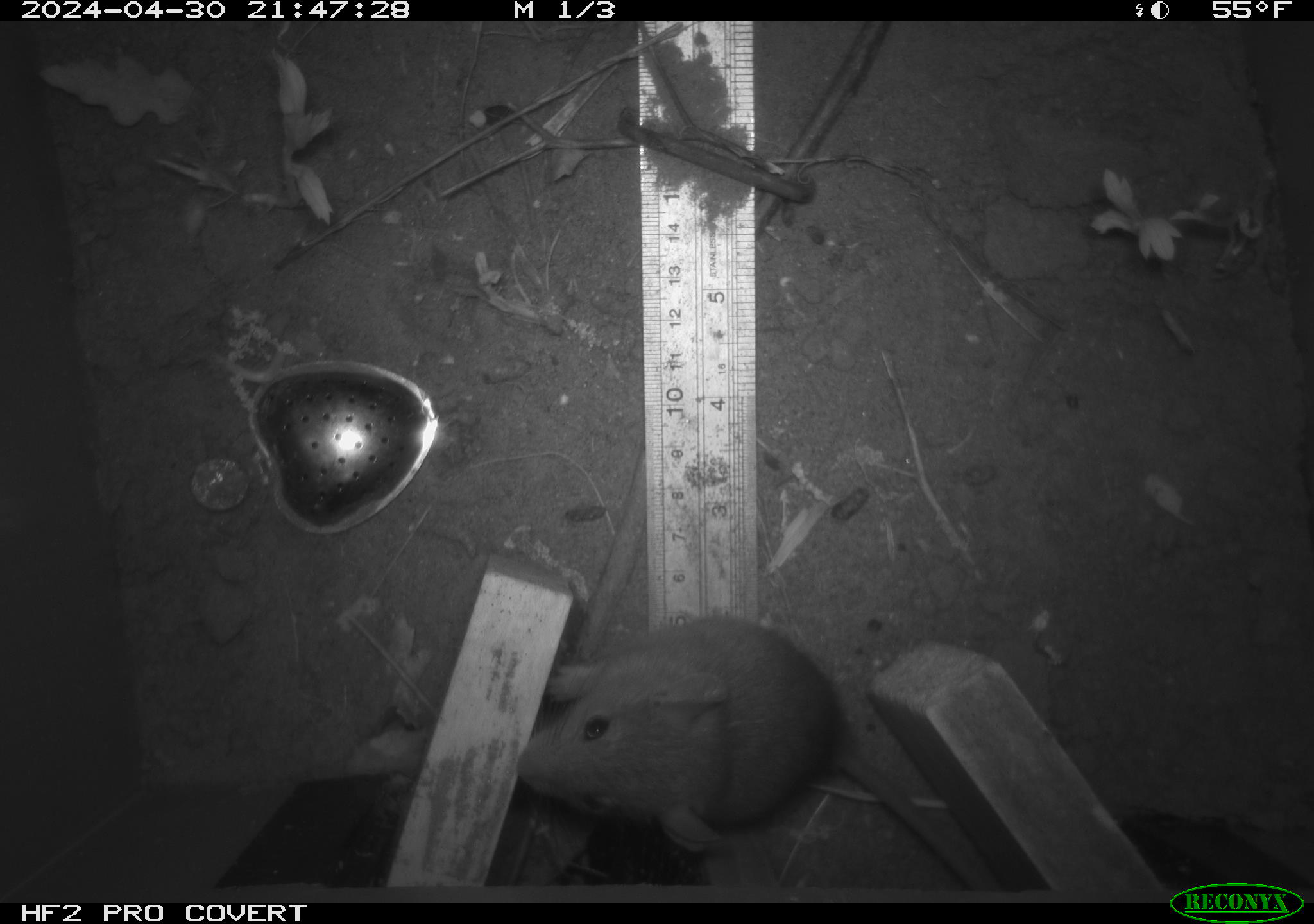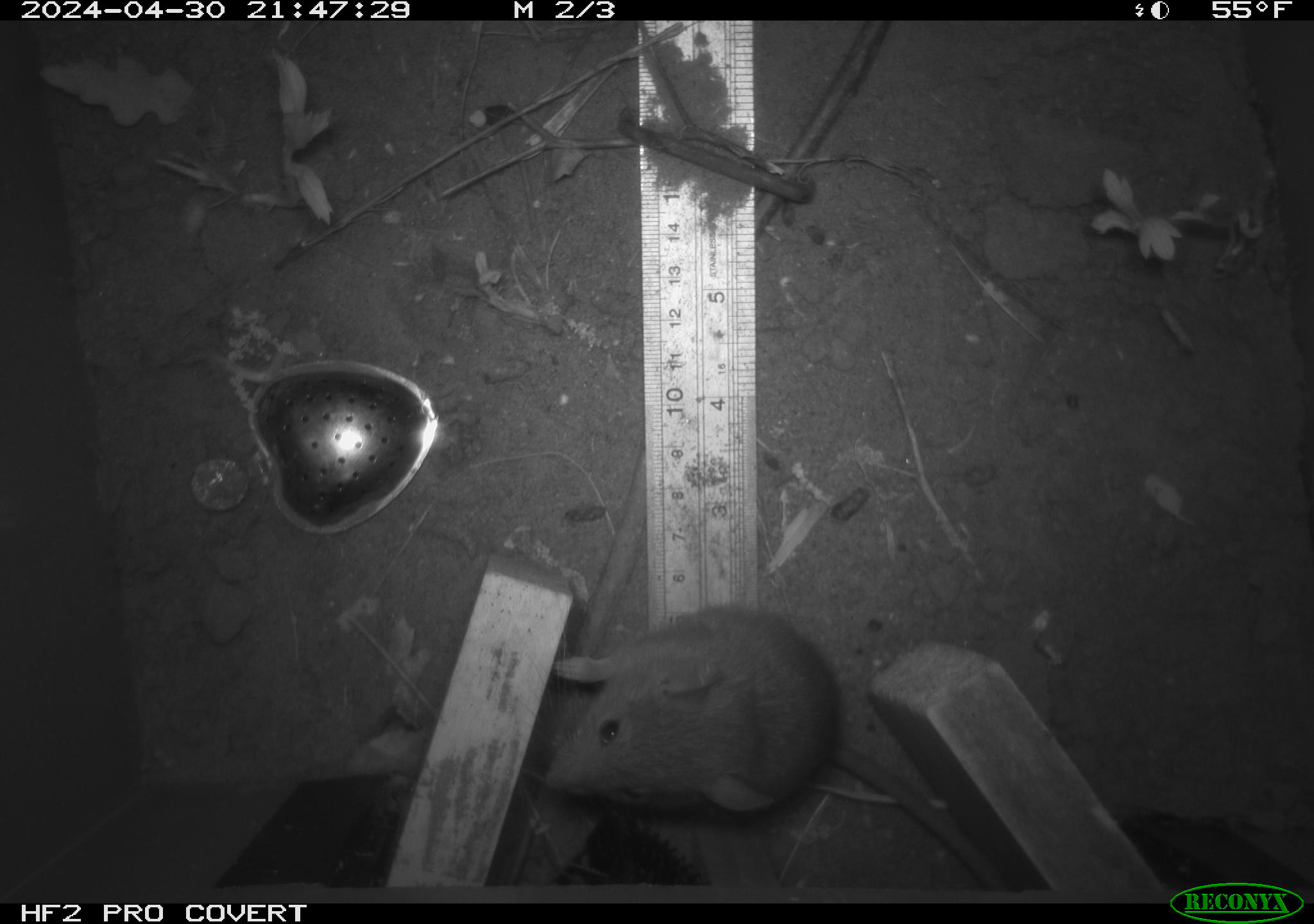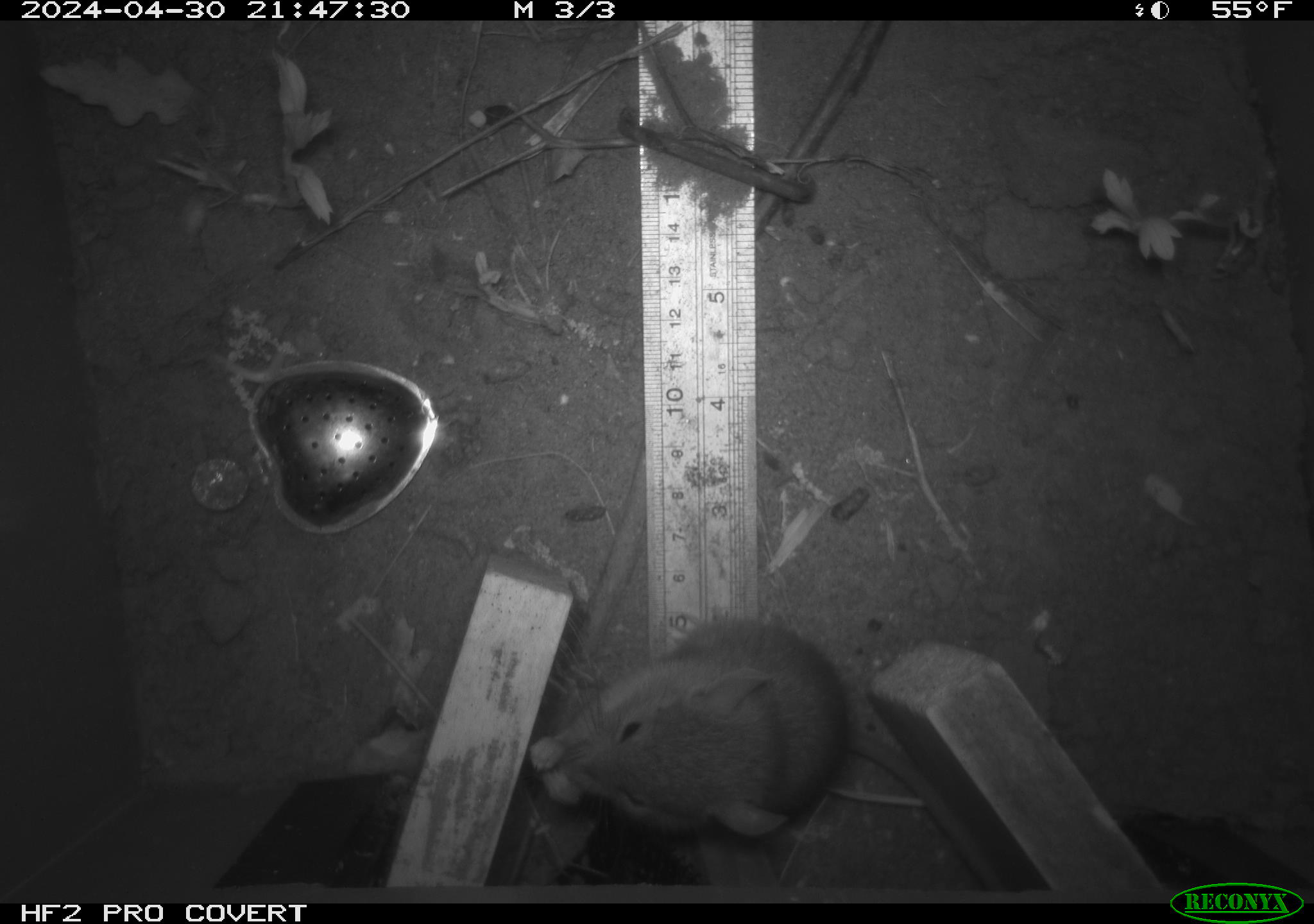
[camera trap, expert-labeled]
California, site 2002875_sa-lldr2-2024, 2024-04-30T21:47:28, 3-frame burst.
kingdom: Animalia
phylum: Chordata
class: Mammalia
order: Rodentia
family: Muridae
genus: Rattus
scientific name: Rattus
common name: rat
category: rattus species